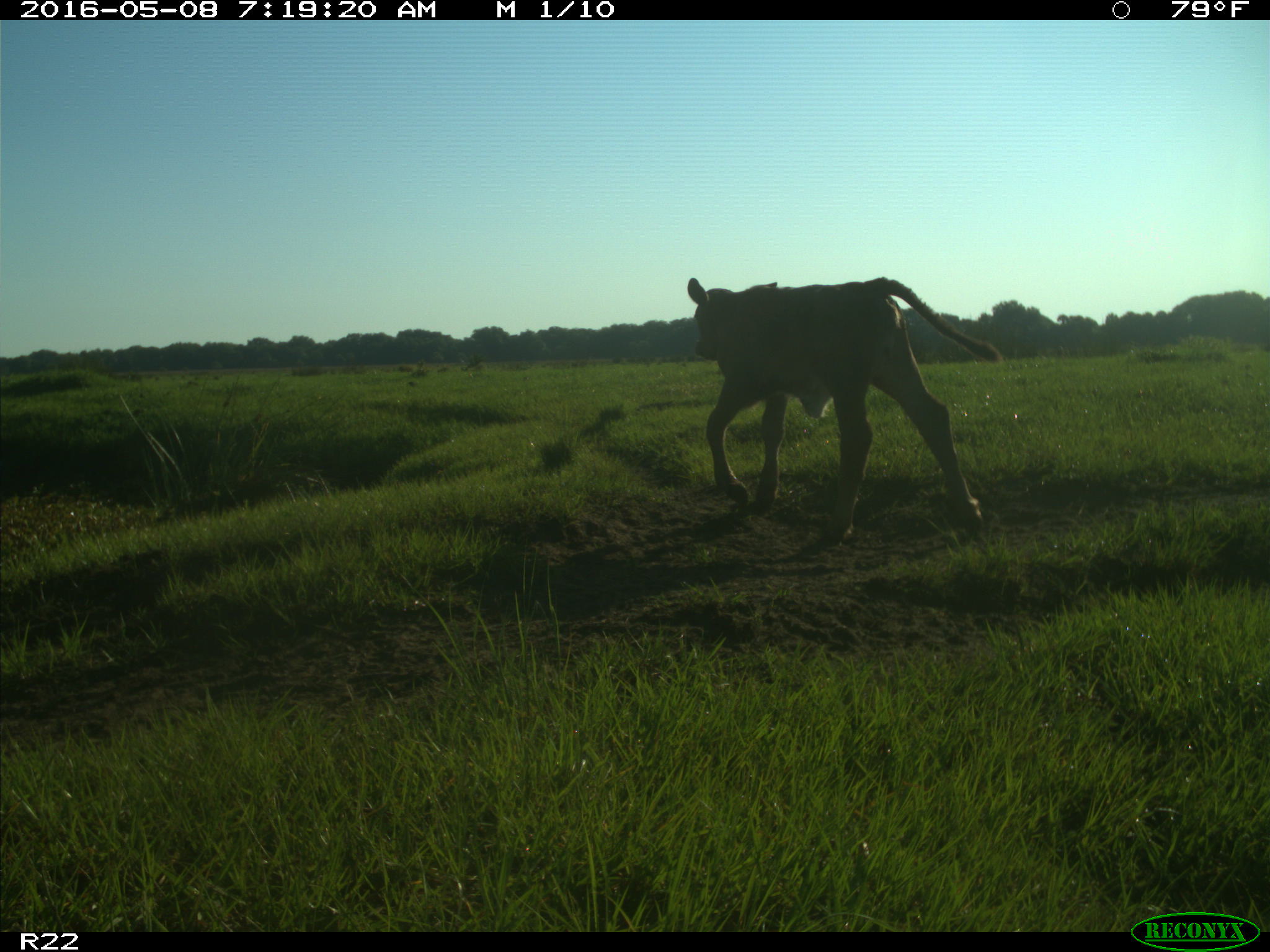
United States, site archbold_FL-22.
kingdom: Animalia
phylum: Chordata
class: Mammalia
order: Artiodactyla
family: Bovidae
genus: Bos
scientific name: Bos taurus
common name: domestic cow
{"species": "Bos taurus (domestic cow)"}